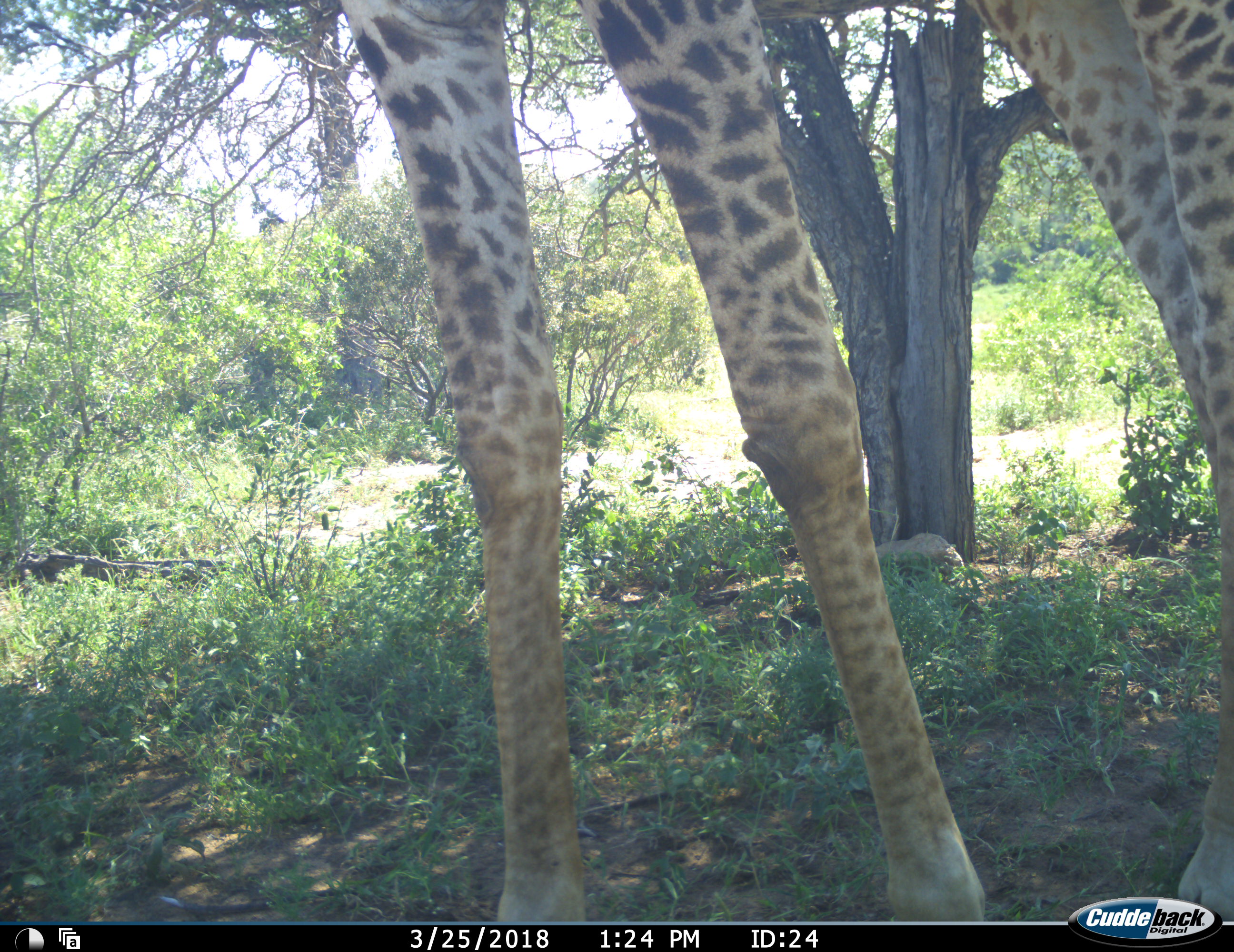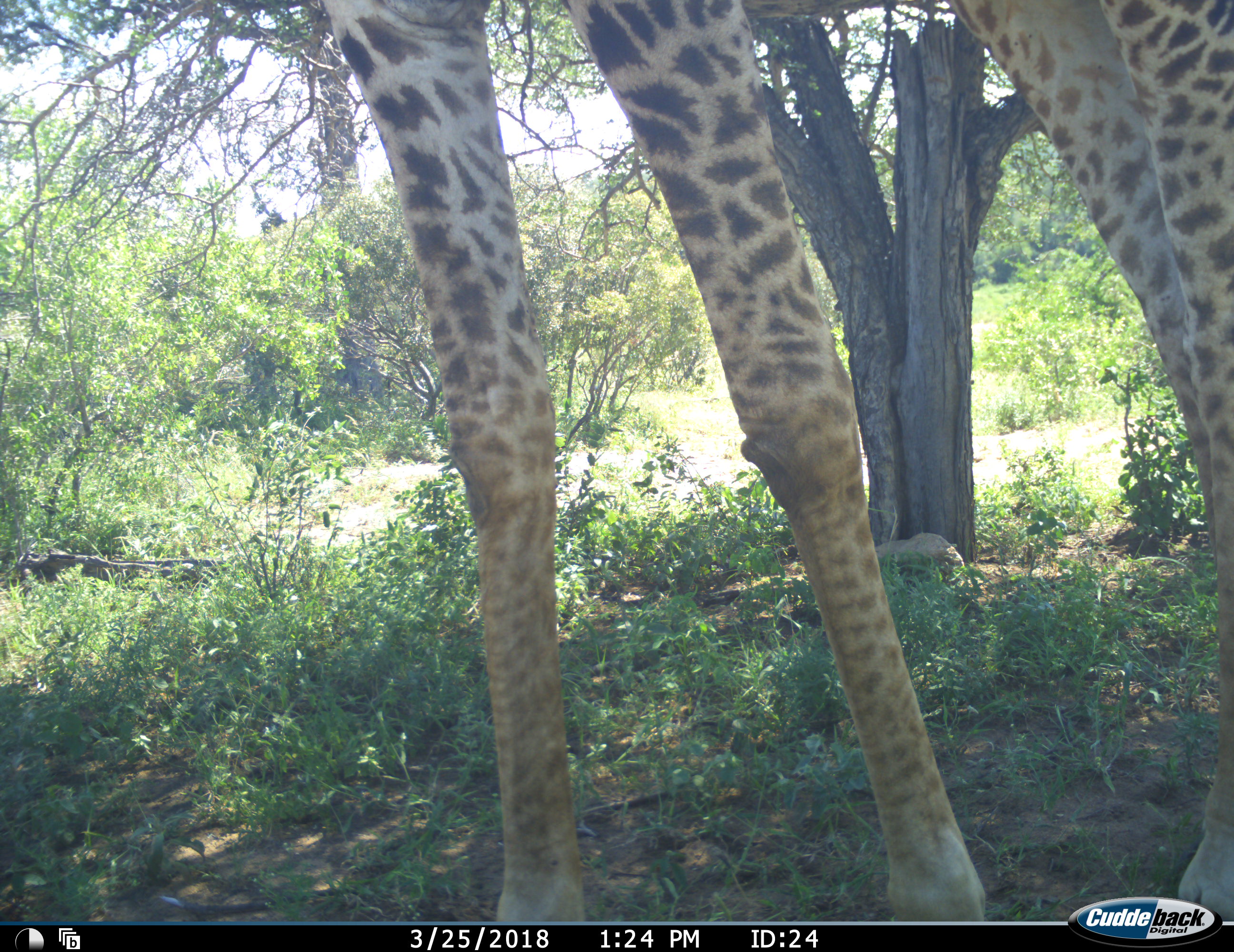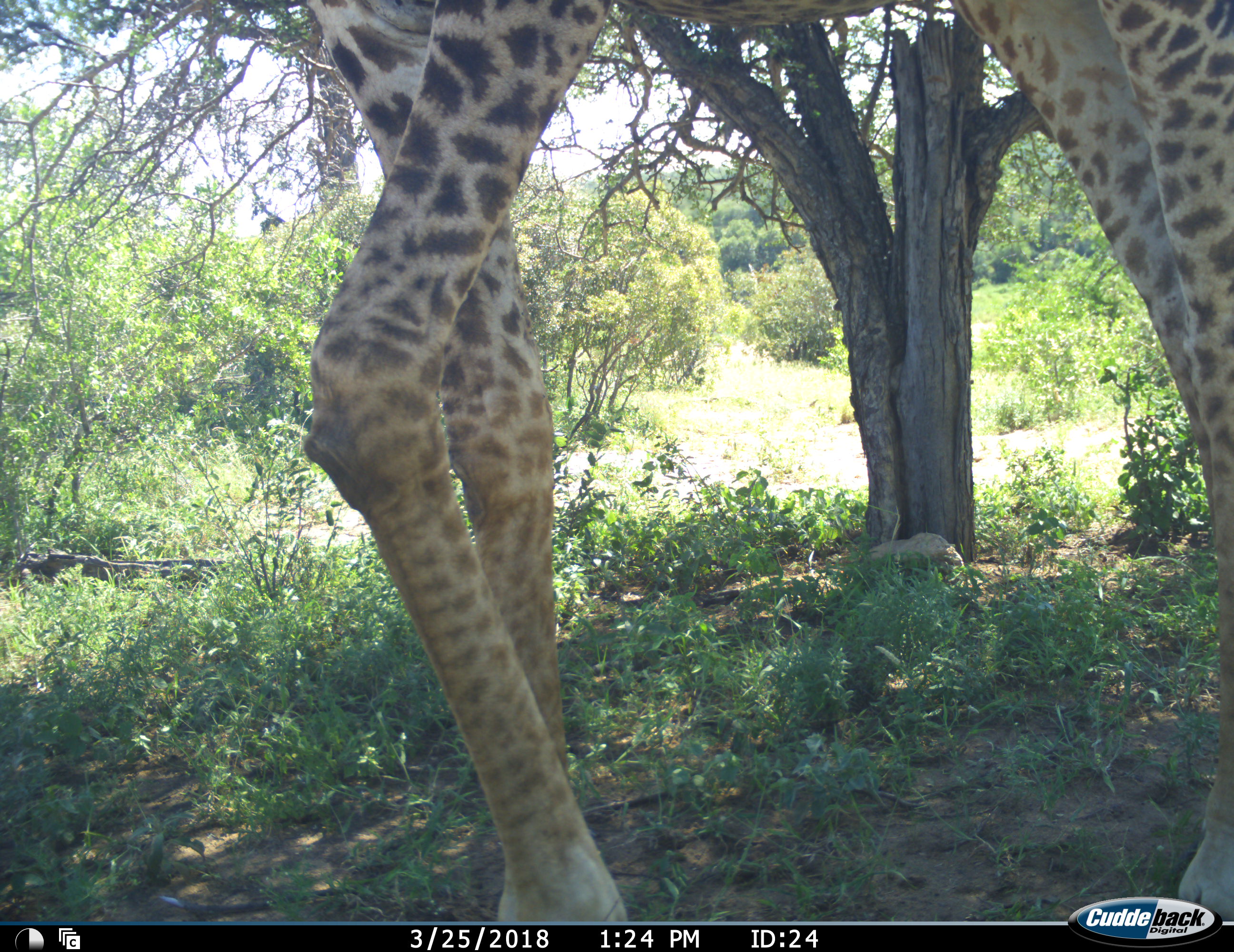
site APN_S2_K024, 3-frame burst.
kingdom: Animalia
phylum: Chordata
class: Mammalia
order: Artiodactyla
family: Giraffidae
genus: Giraffa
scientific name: Giraffa camelopardalis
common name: giraffe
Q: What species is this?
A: Giraffe (Giraffa camelopardalis).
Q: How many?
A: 1.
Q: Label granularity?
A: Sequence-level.